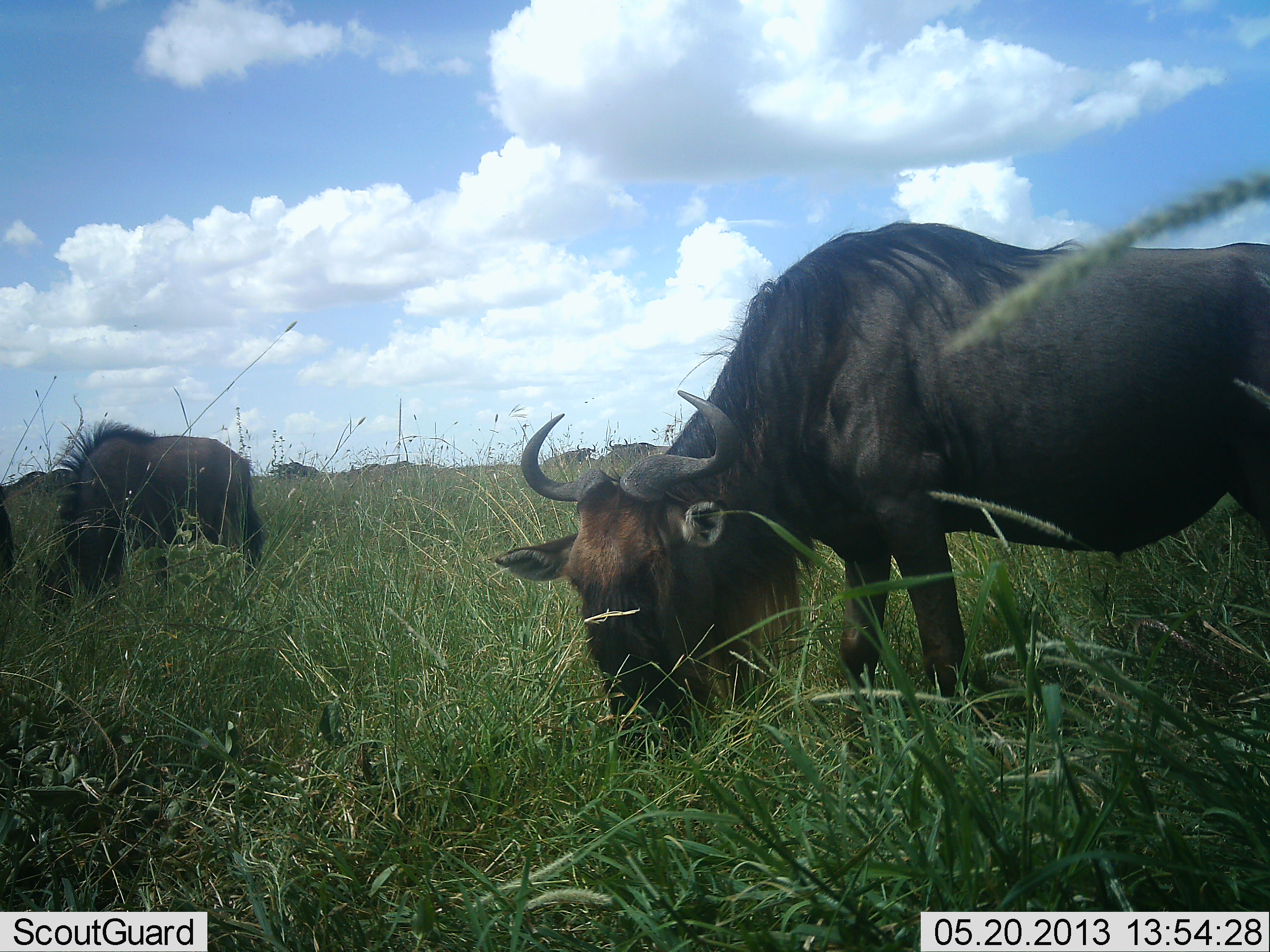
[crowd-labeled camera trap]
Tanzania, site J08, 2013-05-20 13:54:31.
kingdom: Animalia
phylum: Chordata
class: Mammalia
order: Artiodactyla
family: Bovidae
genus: Connochaetes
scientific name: Connochaetes taurinus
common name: blue wildebeest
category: wildebeest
Wildebeest (blue wildebeest) (Connochaetes taurinus), count 2. Behavior (volunteer vote fractions): standing 20%, resting 10%, moving 0%, interacting 0%. Young present (vote fraction): 0%. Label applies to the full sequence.